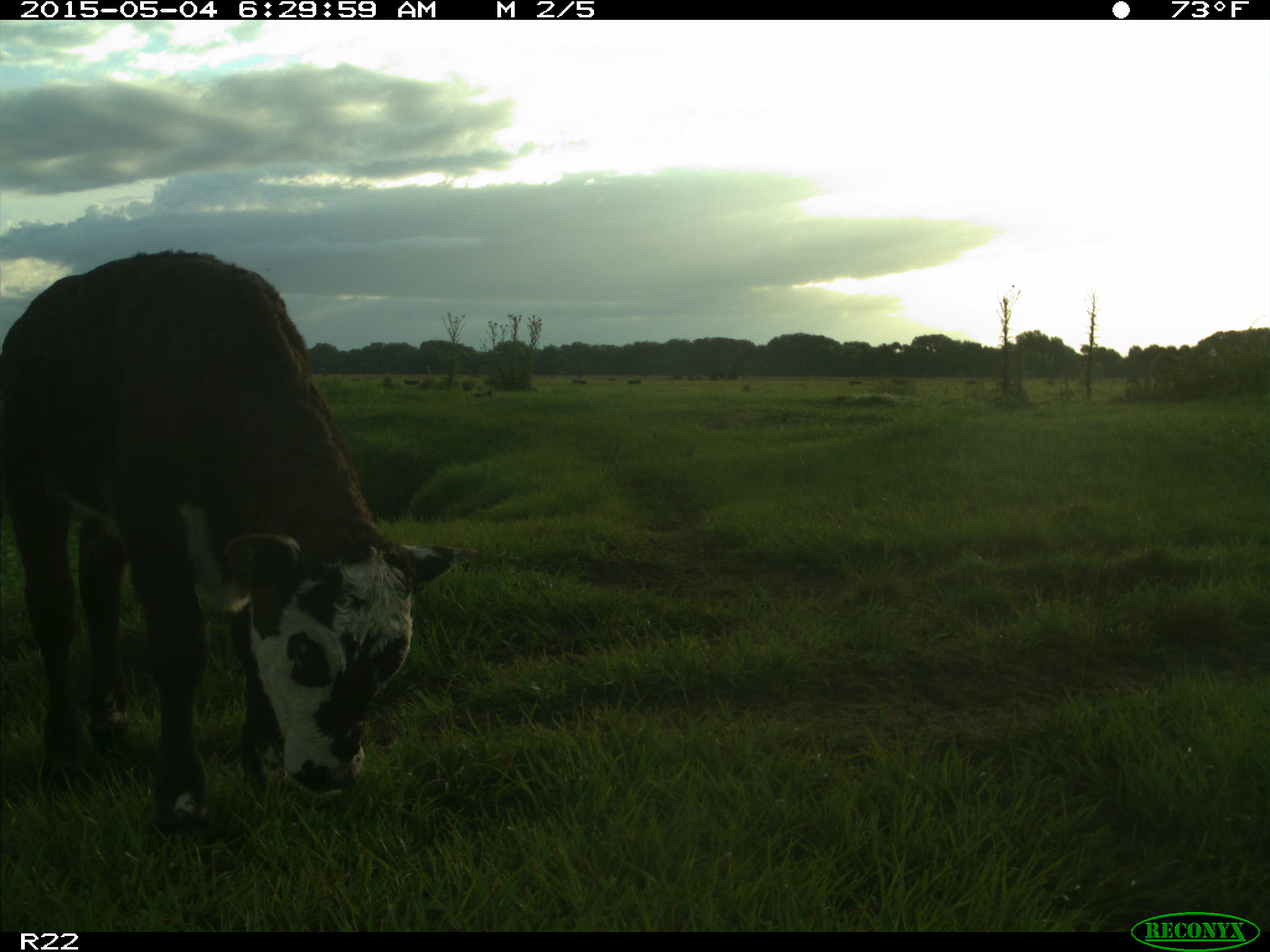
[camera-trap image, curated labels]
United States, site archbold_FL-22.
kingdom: Animalia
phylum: Chordata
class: Mammalia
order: Artiodactyla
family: Bovidae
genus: Bos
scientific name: Bos taurus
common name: domestic cow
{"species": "Bos taurus (domestic cow)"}